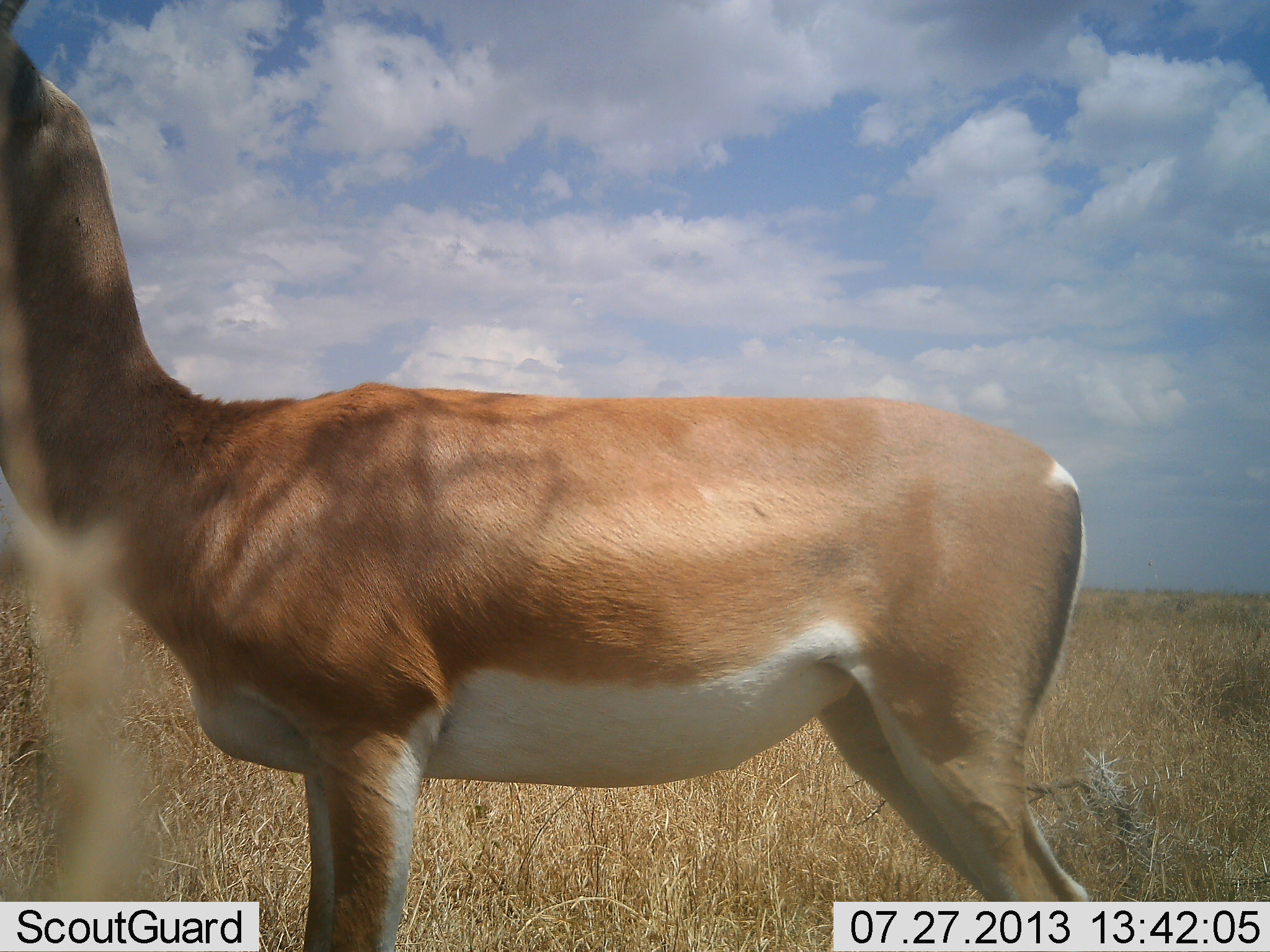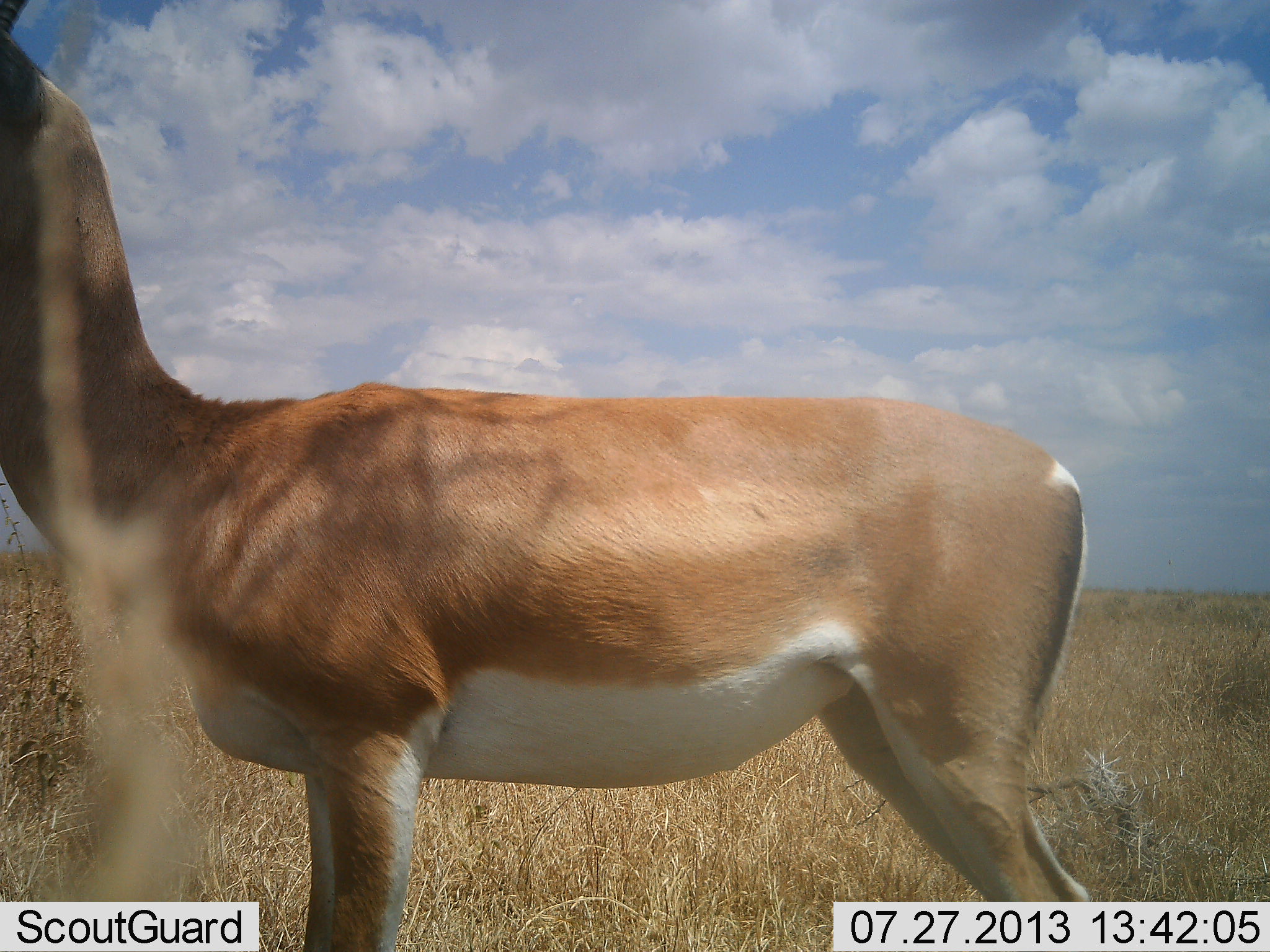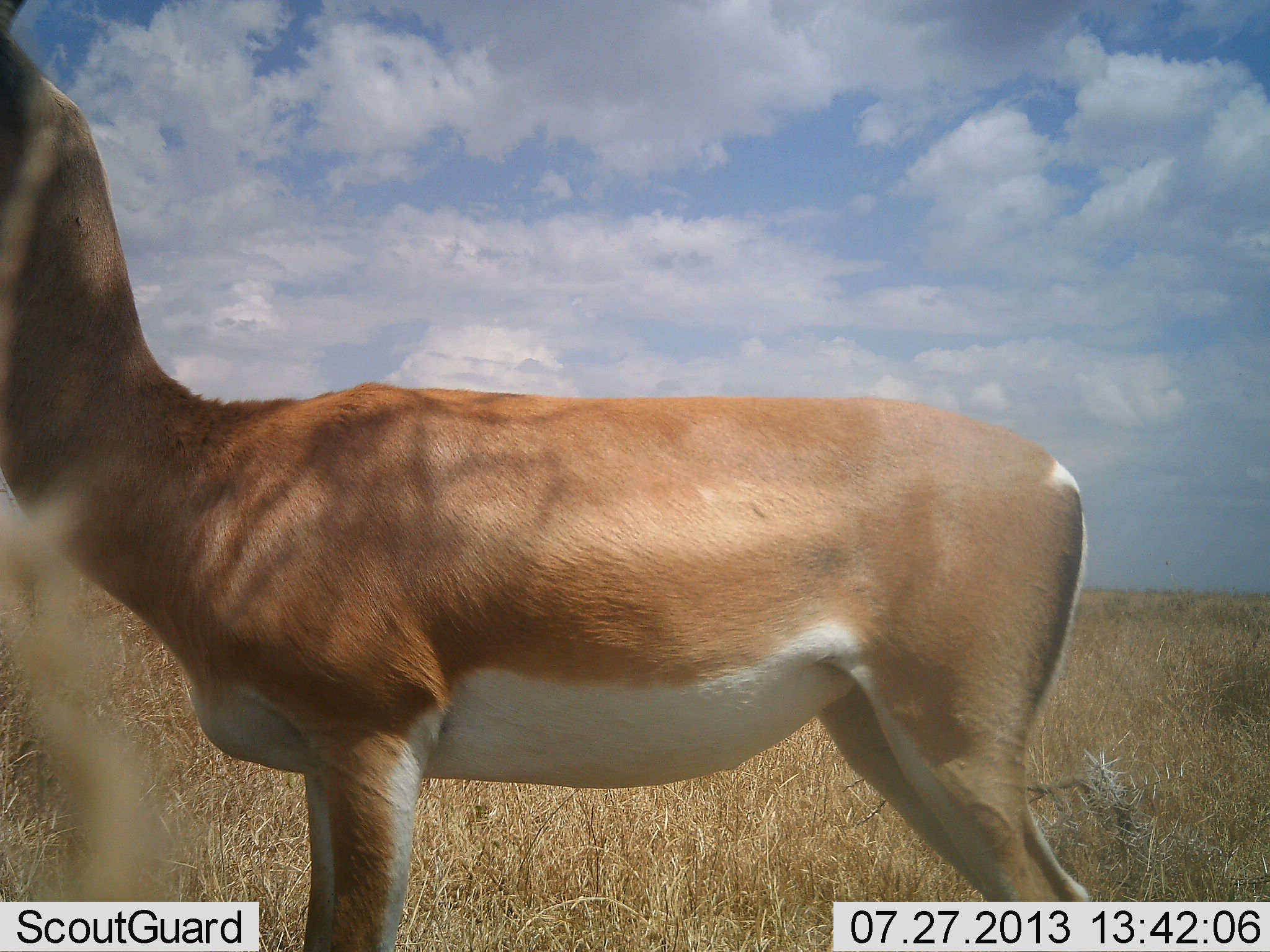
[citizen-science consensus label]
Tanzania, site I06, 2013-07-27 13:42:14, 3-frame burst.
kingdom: Animalia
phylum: Chordata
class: Mammalia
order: Artiodactyla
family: Bovidae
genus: Nanger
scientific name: Nanger granti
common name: grant's gazelle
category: gazellegrants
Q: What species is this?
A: Gazellegrants (grant's gazelle) (Nanger granti).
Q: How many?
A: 1.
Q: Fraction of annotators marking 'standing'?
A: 100%.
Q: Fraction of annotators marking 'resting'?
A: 0%.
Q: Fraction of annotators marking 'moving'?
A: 0%.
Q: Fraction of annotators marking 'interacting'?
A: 0%.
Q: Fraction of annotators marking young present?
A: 0%.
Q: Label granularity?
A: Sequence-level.